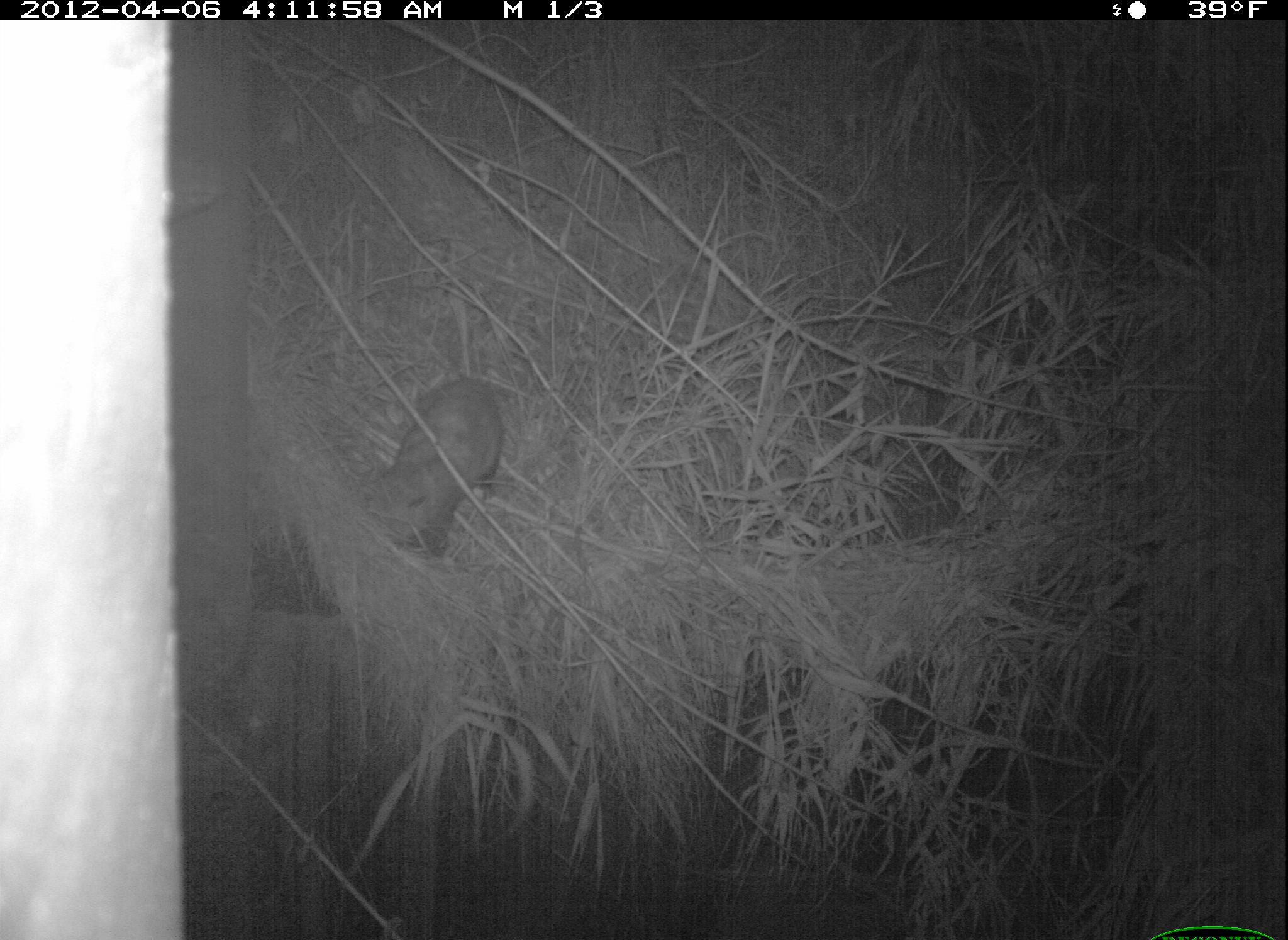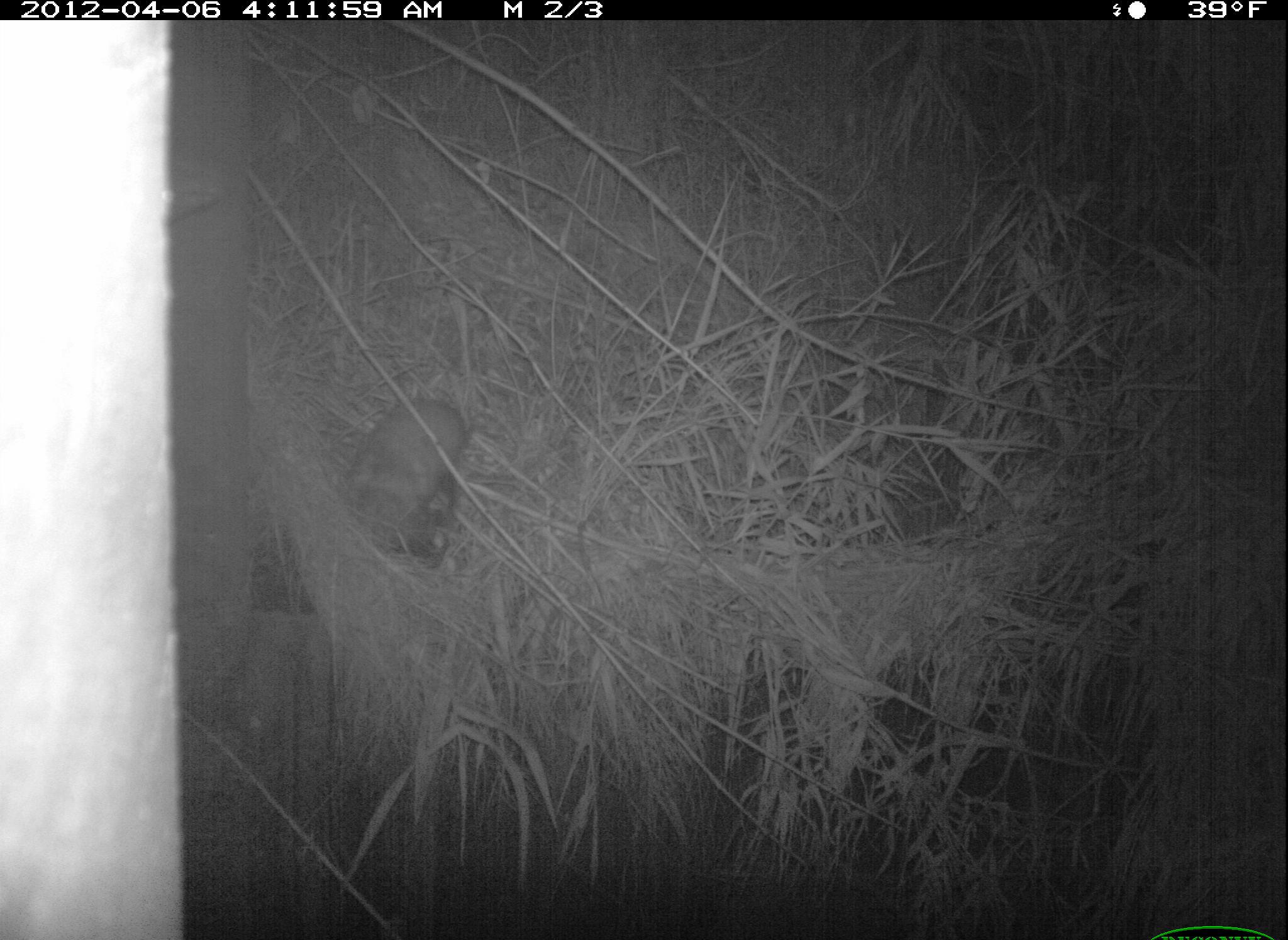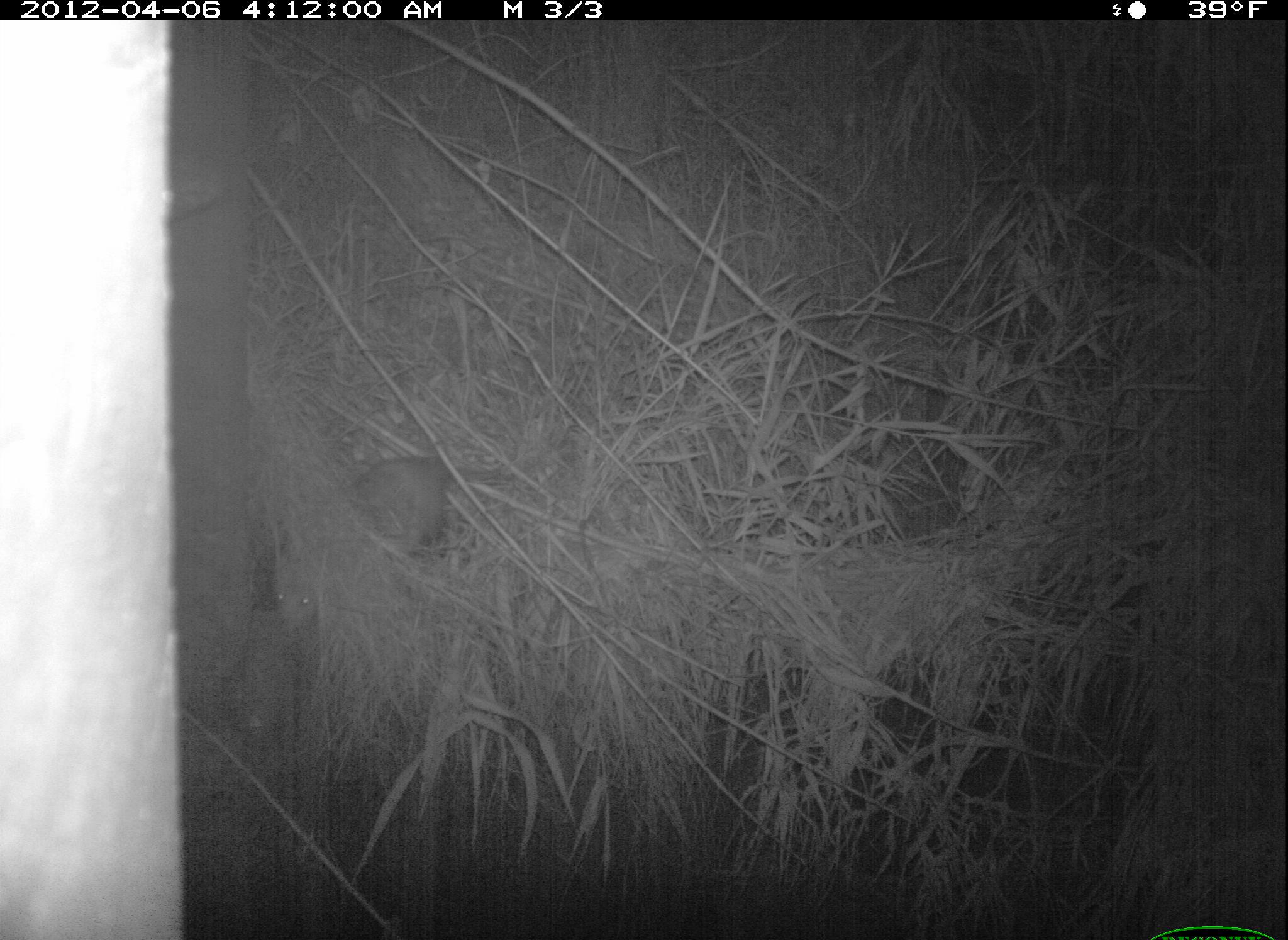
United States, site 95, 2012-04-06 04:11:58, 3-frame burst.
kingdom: Animalia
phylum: Chordata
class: Mammalia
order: Didelphimorphia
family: Didelphidae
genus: Didelphis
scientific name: Didelphis virginiana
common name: virginia opossum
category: opossum